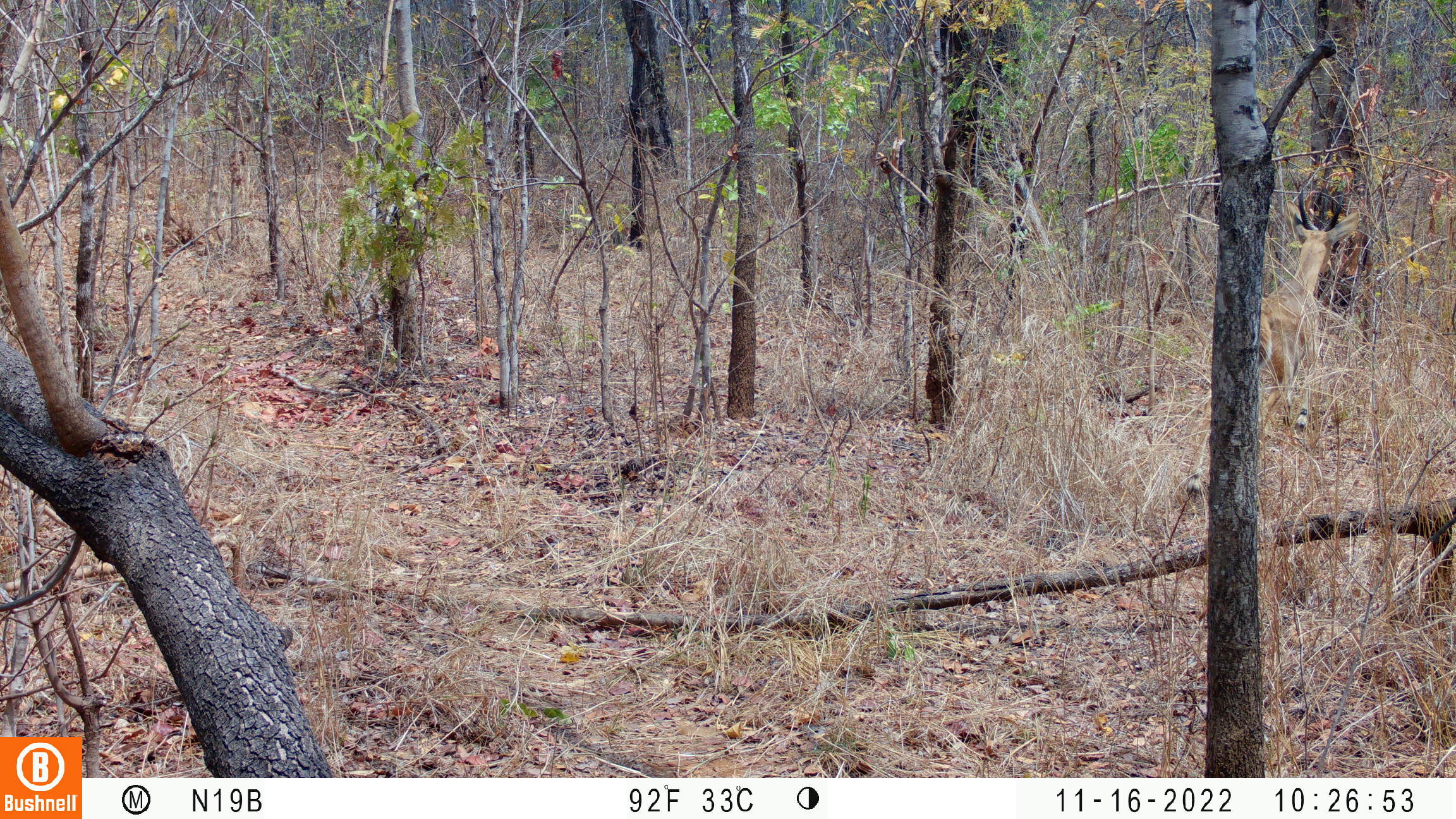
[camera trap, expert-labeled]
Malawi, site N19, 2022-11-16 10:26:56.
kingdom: Animalia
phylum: Chordata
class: Mammalia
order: Artiodactyla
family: Bovidae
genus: Redunca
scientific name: Redunca arundinum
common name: southern reedbuck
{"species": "southern reedbuck (Redunca arundinum)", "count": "1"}